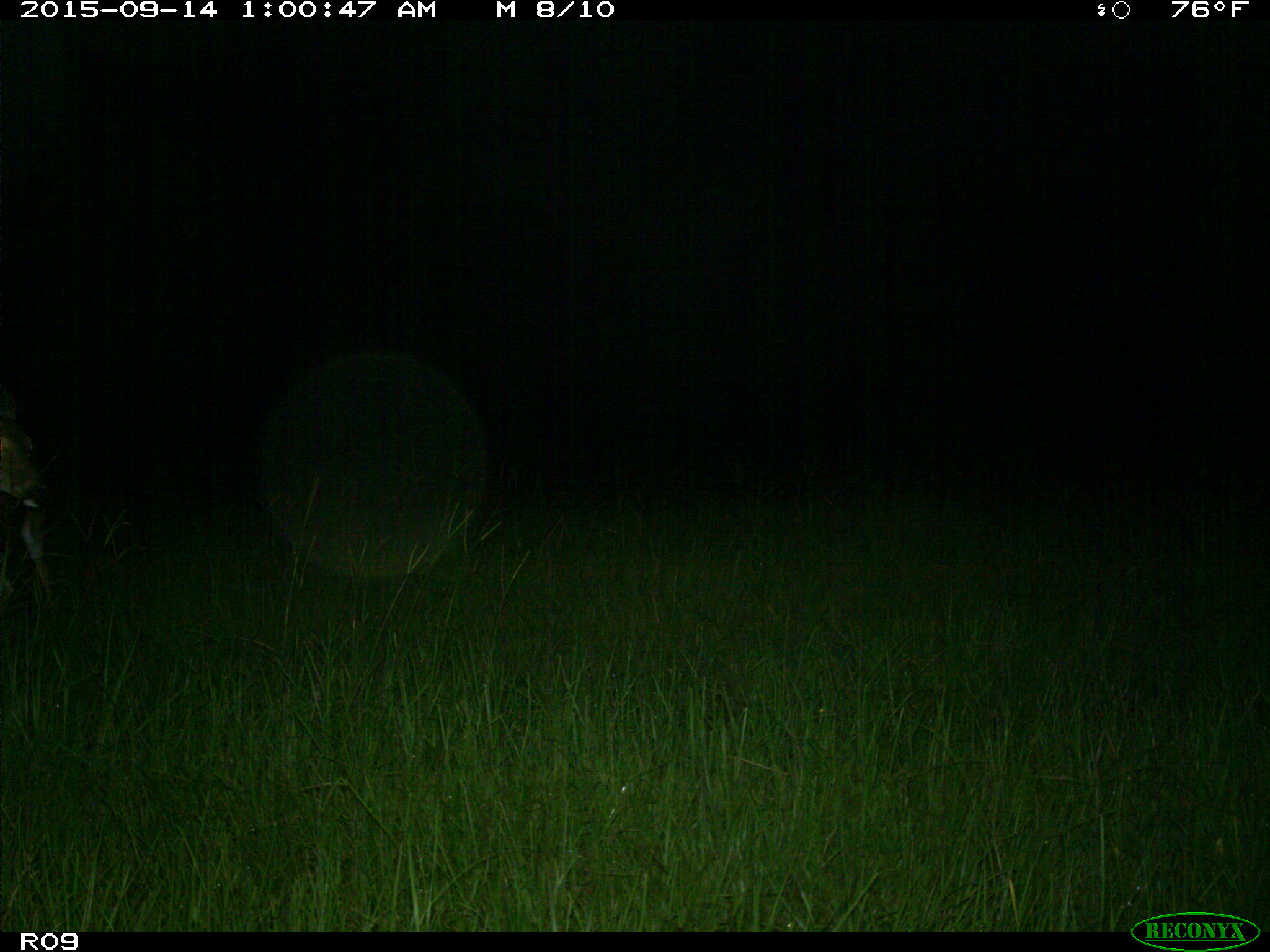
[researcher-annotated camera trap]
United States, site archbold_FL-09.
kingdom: Animalia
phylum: Chordata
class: Mammalia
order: Artiodactyla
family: Cervidae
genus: Odocoileus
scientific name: Odocoileus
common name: deer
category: unidentified deer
Unidentified deer (deer) (Odocoileus).